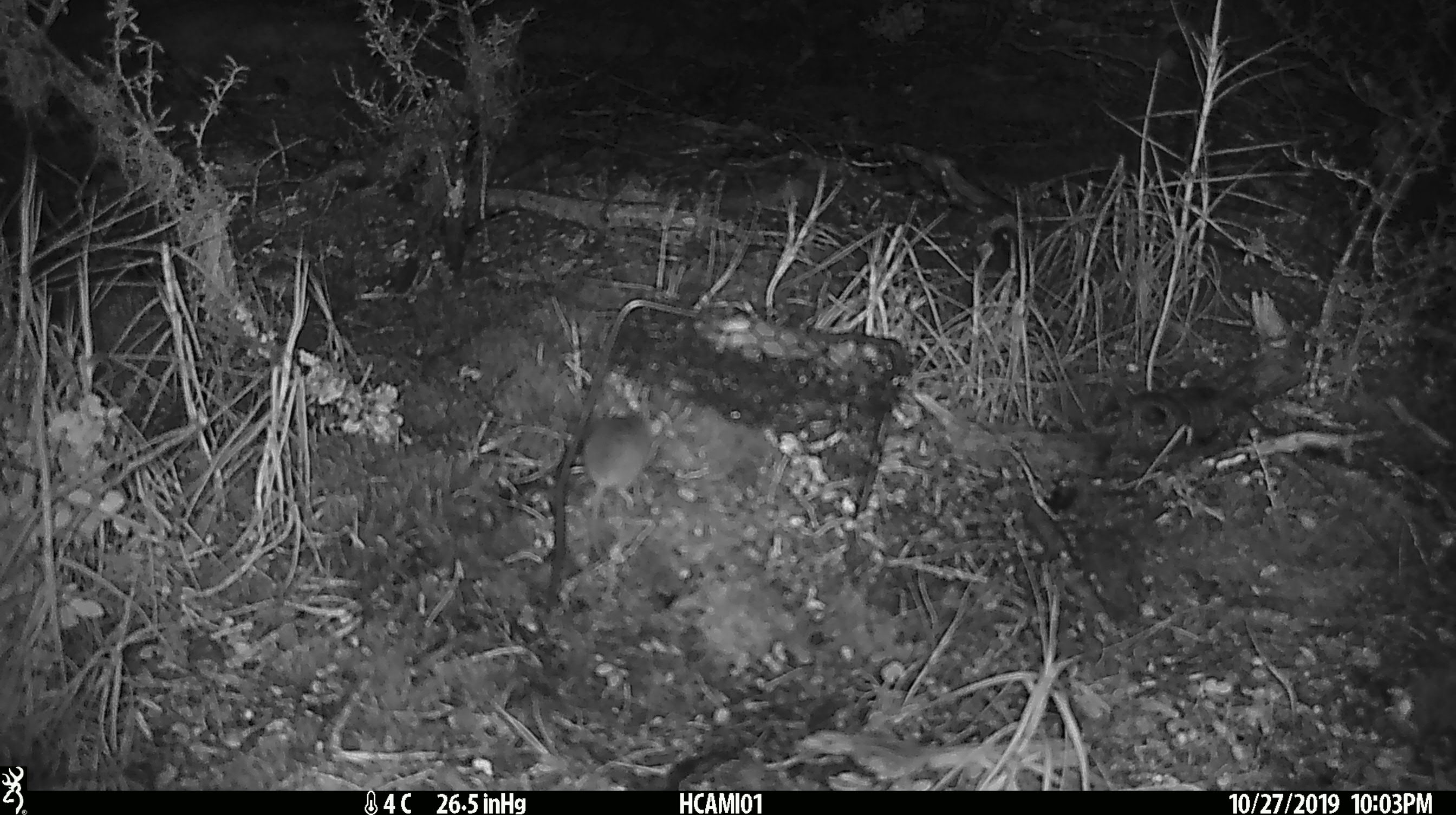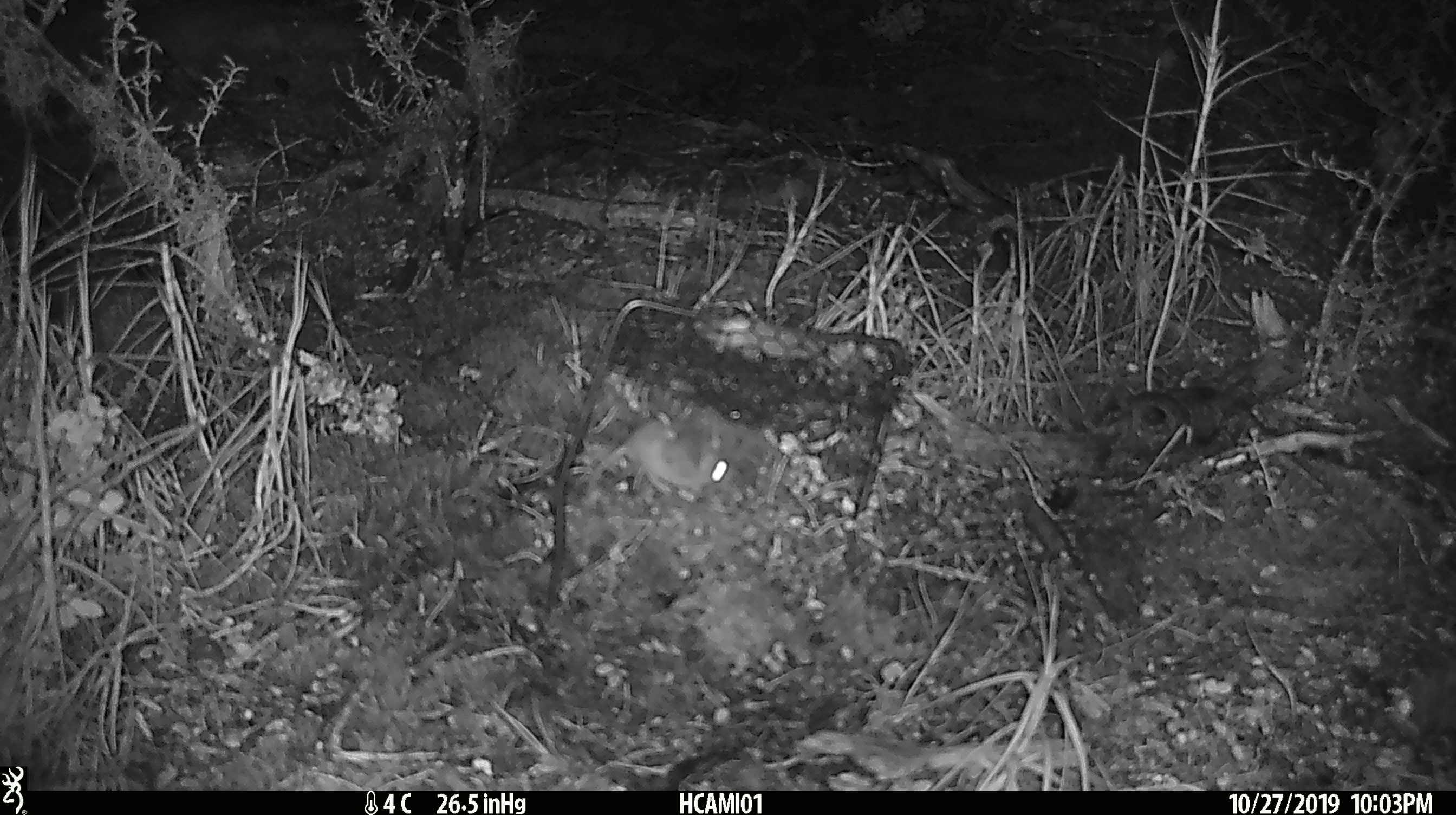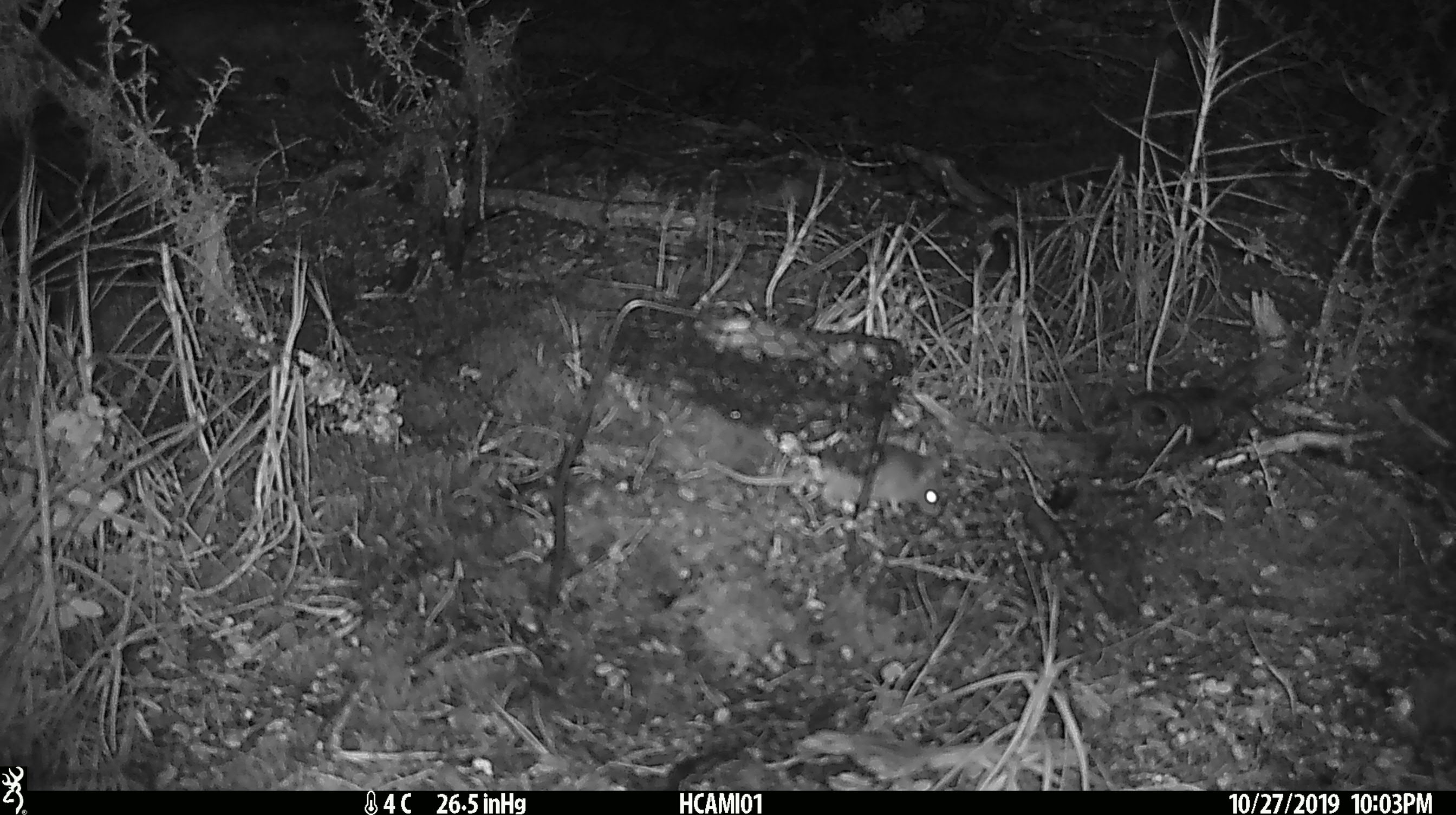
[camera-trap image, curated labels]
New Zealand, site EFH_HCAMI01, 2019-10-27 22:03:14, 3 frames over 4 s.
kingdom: Animalia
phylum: Chordata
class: Mammalia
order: Rodentia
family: Muridae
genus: Mus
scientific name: Mus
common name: mouse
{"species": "mouse (Mus)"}